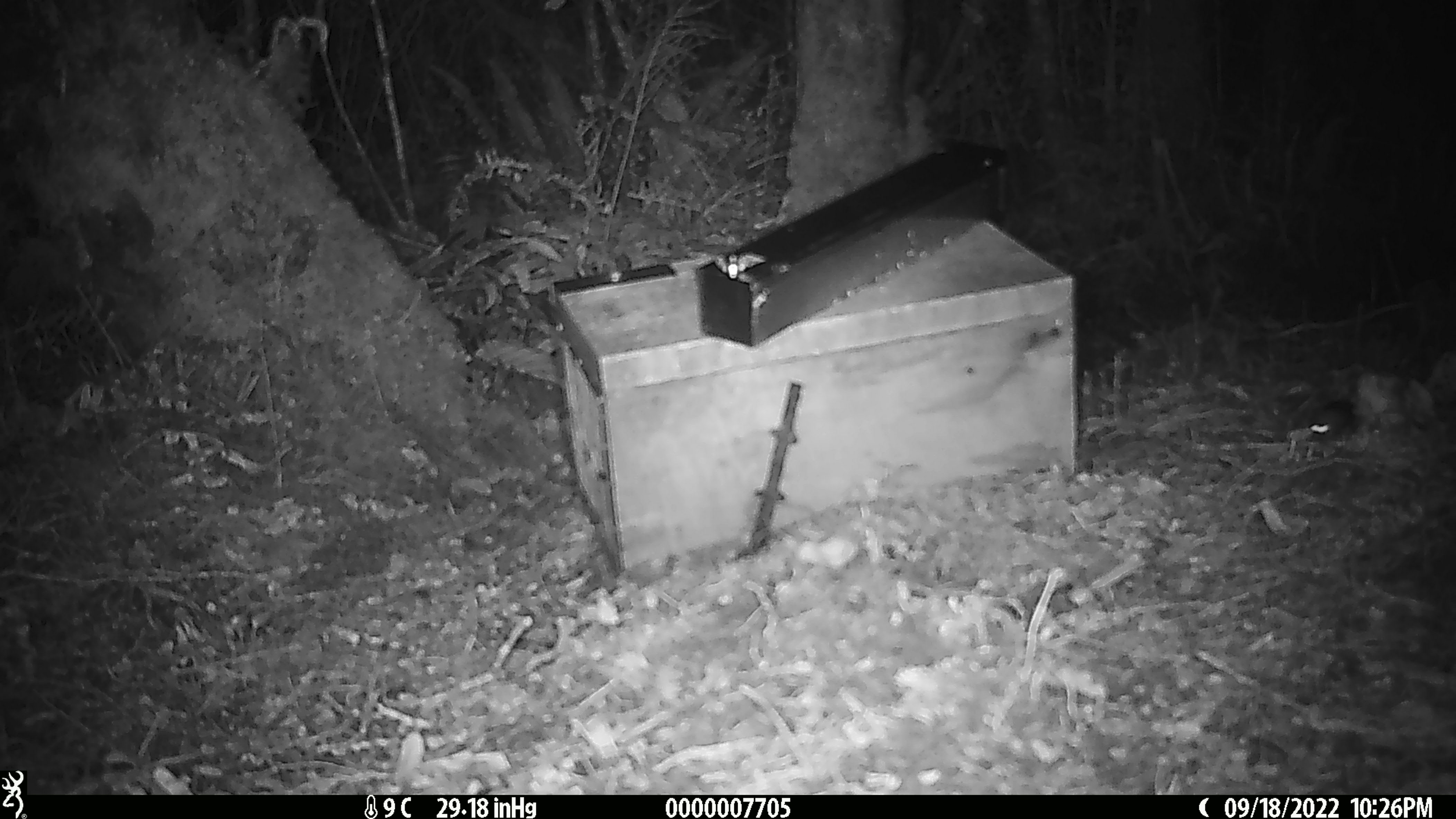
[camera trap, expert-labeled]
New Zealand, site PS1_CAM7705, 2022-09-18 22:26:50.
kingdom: Animalia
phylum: Chordata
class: Mammalia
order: Rodentia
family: Muridae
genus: Mus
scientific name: Mus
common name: mouse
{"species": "mouse (Mus)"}